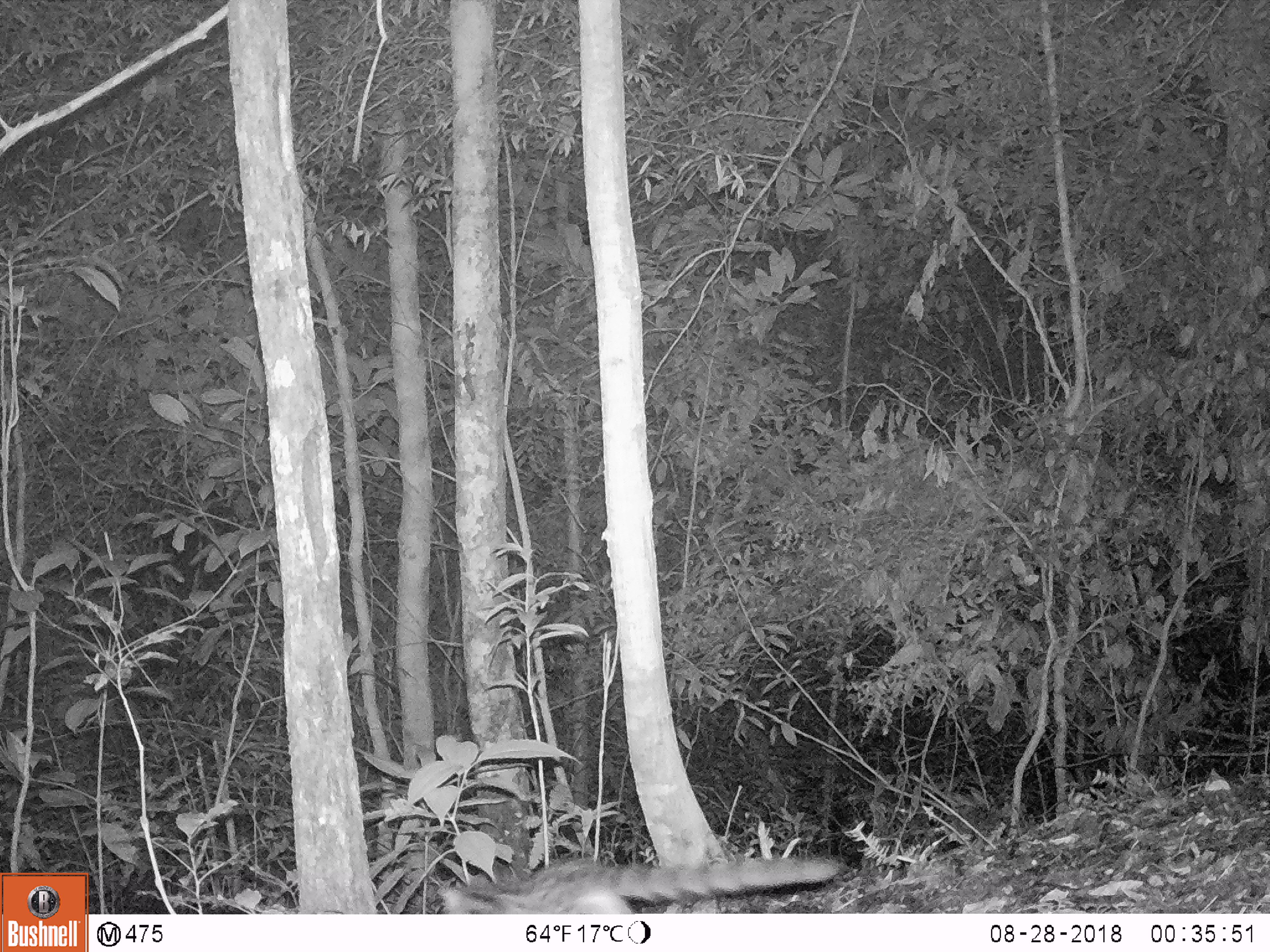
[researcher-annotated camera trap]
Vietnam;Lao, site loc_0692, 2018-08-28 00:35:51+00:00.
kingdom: Animalia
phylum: Chordata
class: Mammalia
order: Carnivora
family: Prionodontidae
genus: Prionodon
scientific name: Prionodon pardicolor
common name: spotted linsang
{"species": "spotted linsang (Prionodon pardicolor)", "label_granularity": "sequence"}